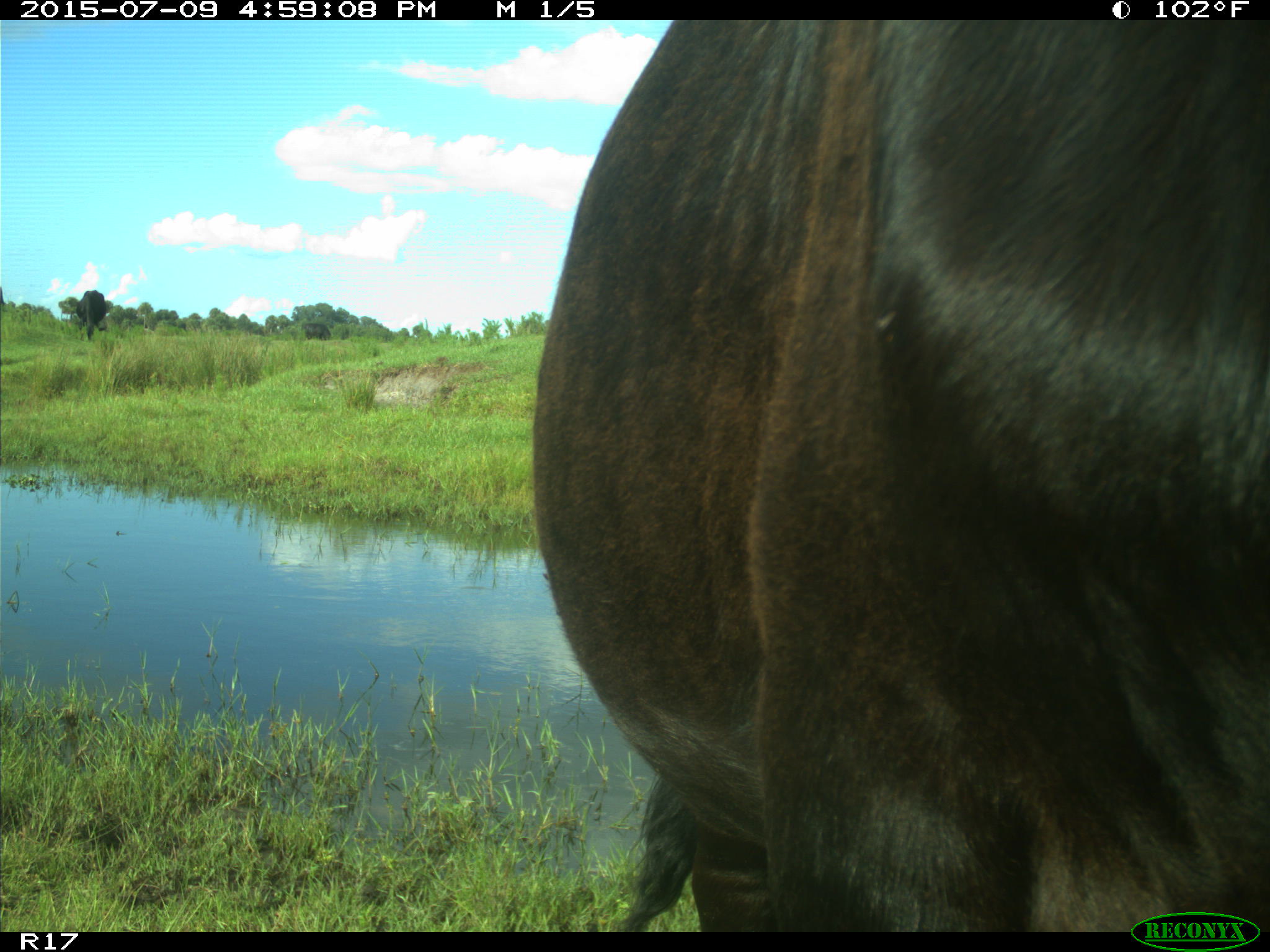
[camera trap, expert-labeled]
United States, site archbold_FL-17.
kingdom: Animalia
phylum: Chordata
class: Mammalia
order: Artiodactyla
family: Bovidae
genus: Bos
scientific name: Bos taurus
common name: domestic cow